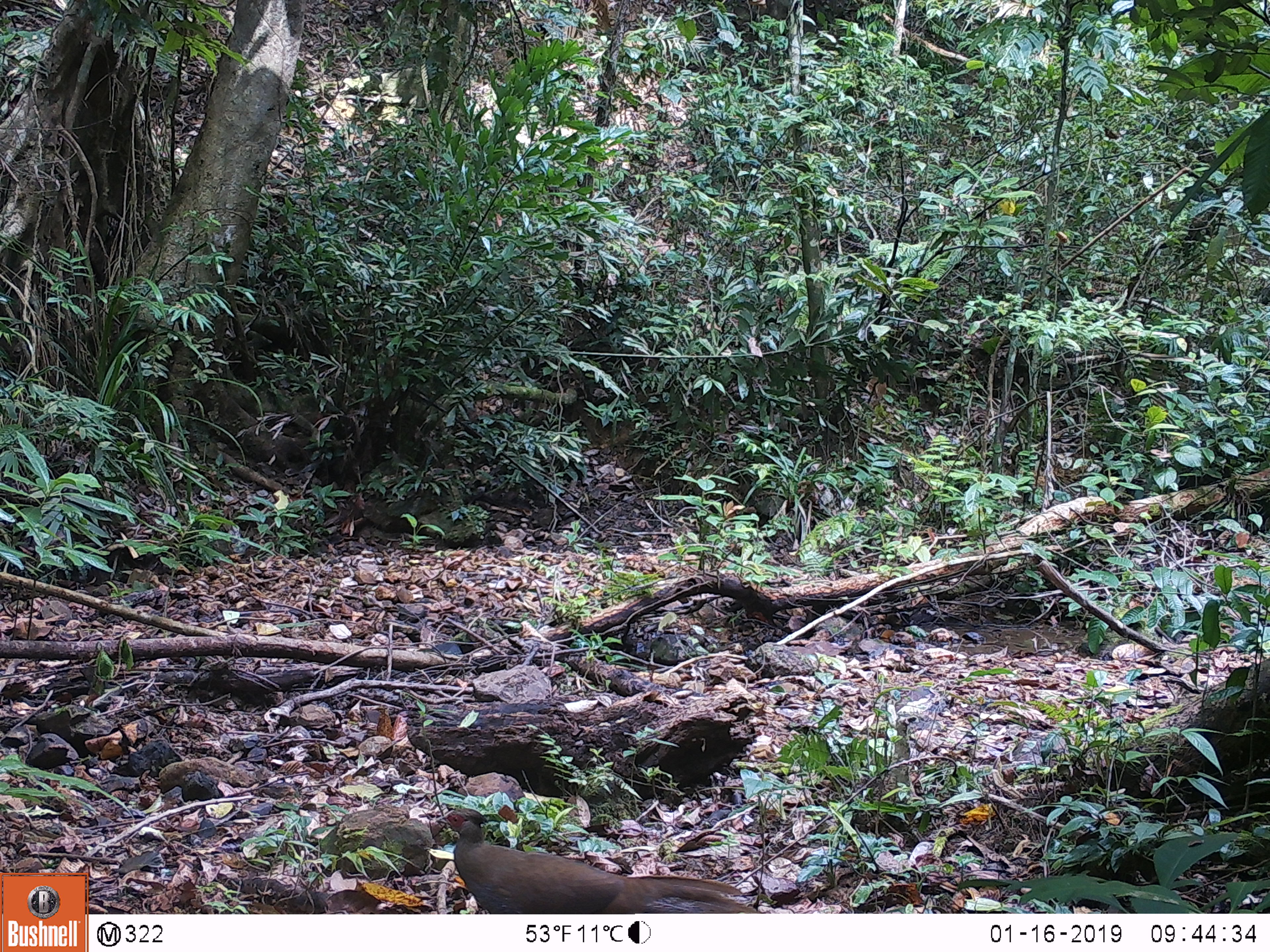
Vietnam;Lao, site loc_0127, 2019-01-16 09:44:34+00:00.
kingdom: Animalia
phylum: Chordata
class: Aves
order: Galliformes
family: Phasianidae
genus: Lophura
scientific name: Lophura nycthemera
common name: silver pheasant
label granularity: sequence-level